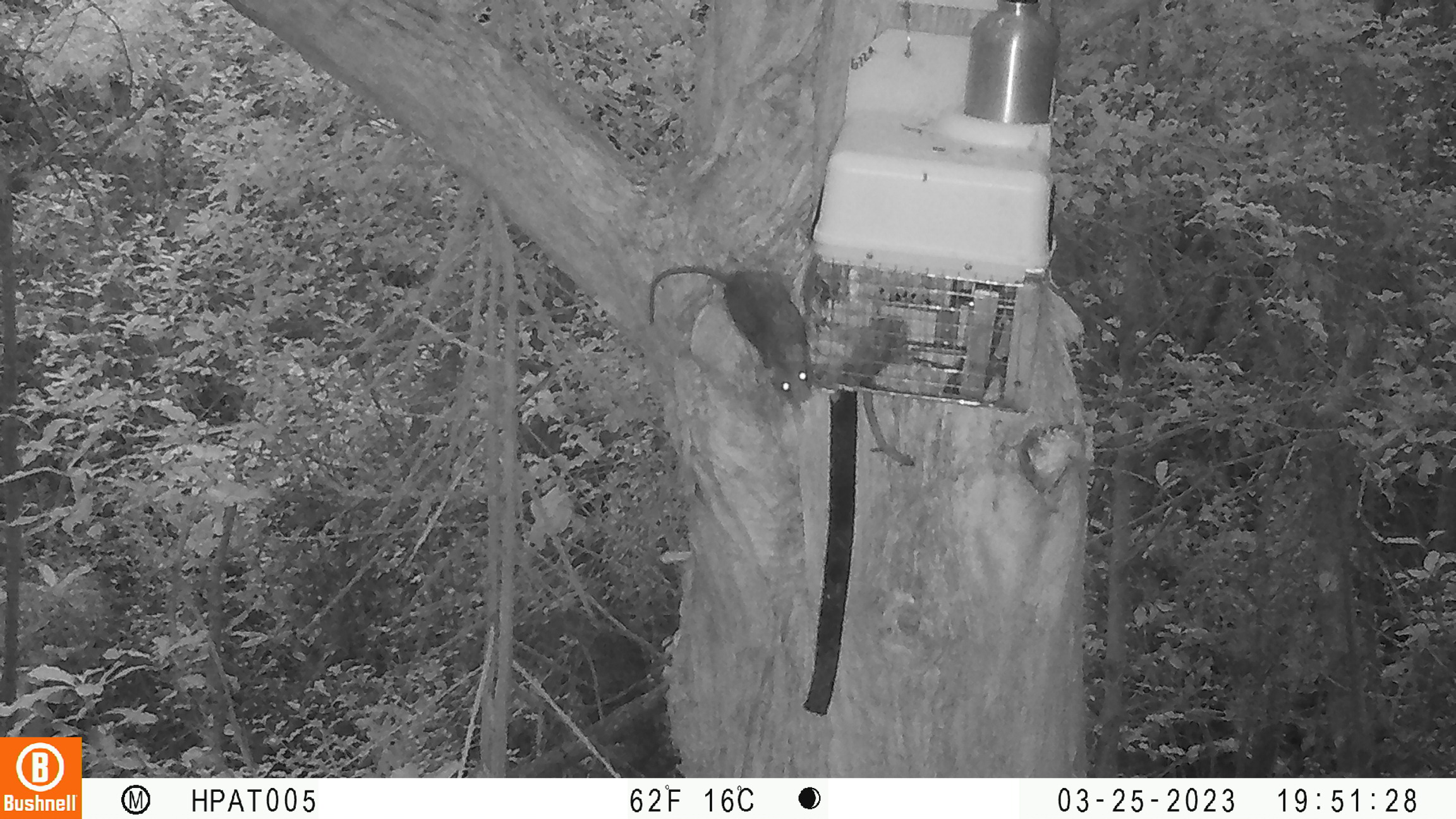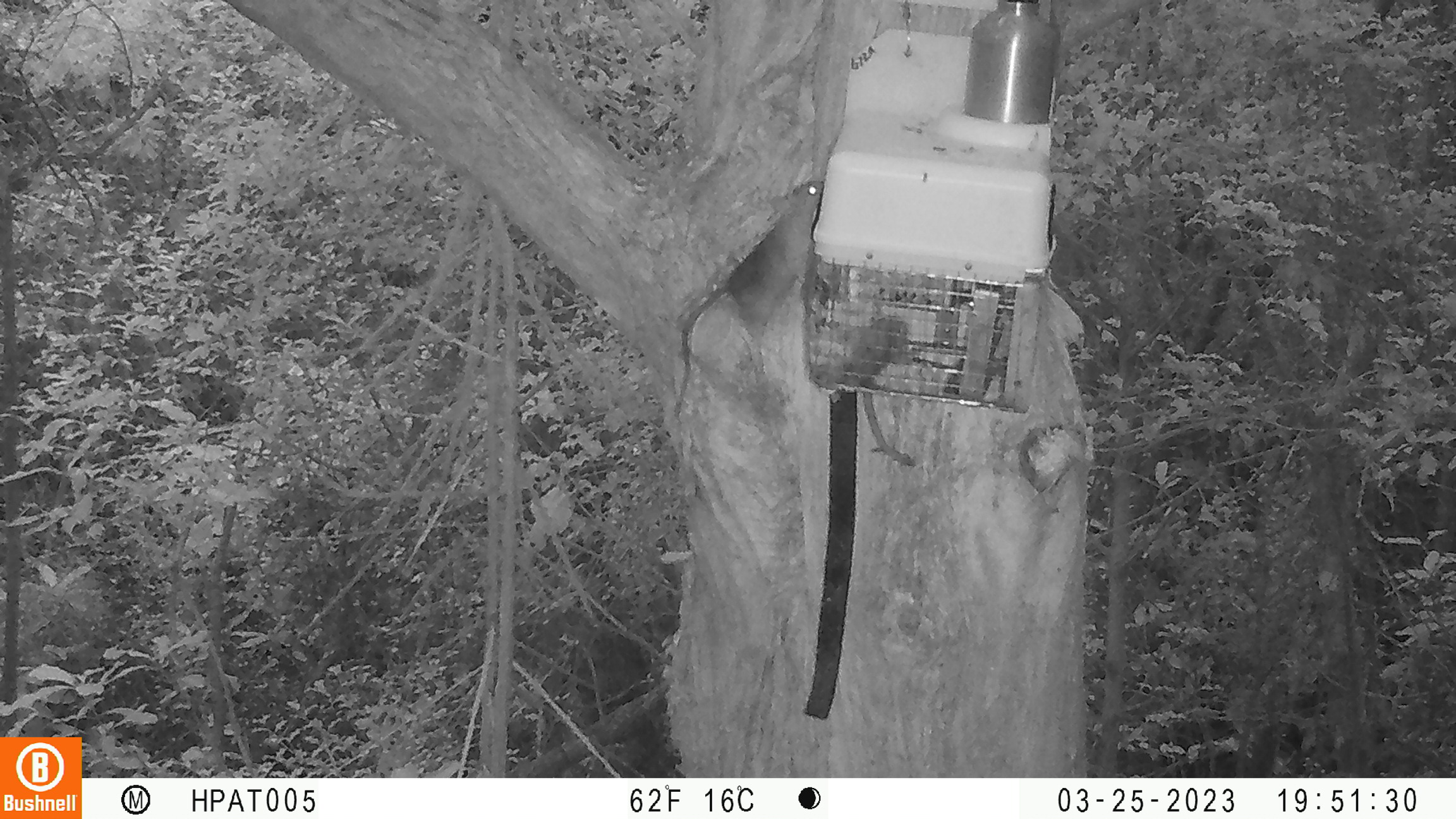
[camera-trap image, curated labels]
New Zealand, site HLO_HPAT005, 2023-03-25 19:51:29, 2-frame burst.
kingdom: Animalia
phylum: Chordata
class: Mammalia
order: Rodentia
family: Muridae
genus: Rattus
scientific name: Rattus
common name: rat